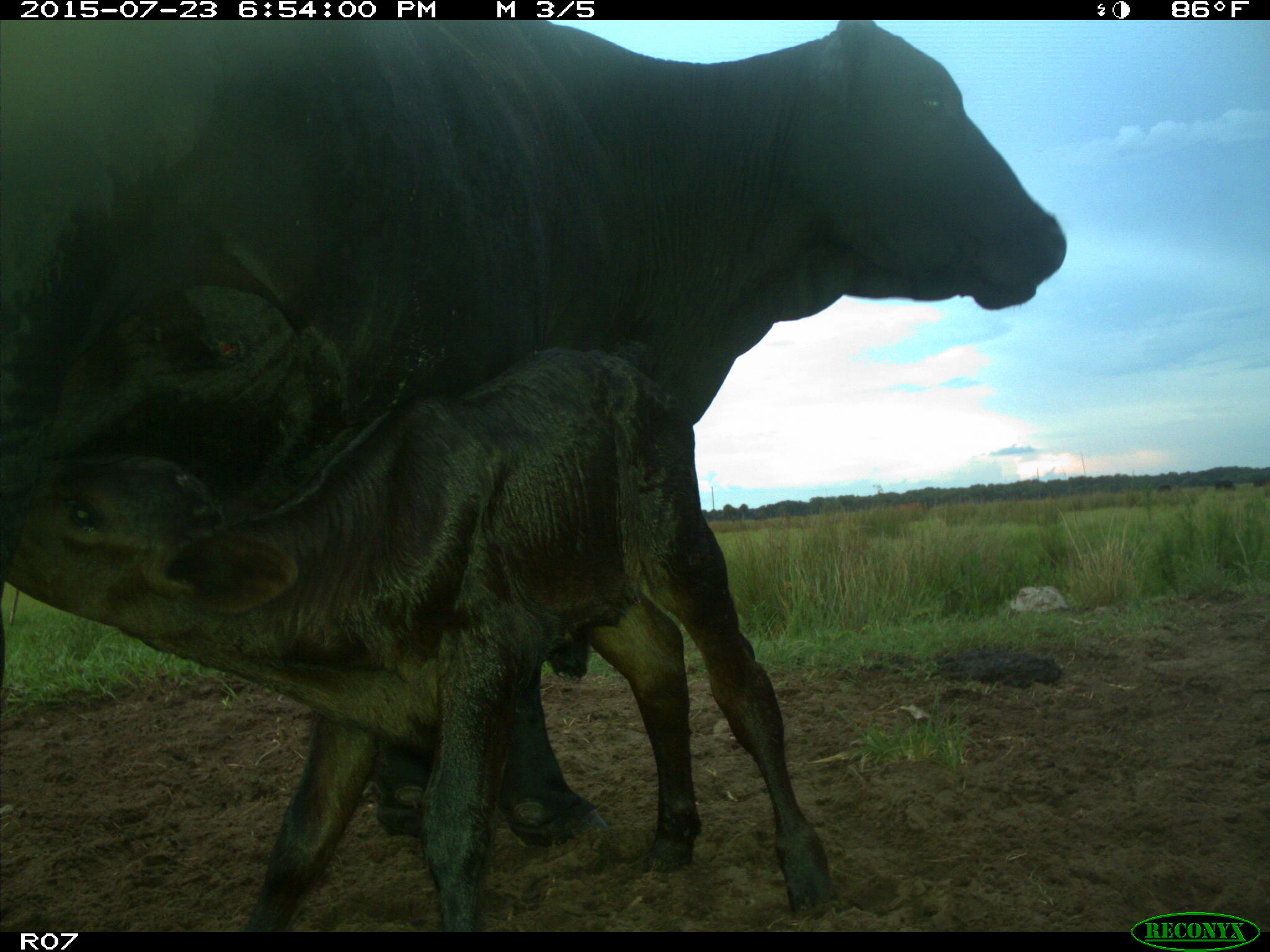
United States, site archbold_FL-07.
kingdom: Animalia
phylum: Chordata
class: Mammalia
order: Artiodactyla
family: Bovidae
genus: Bos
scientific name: Bos taurus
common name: domestic cow